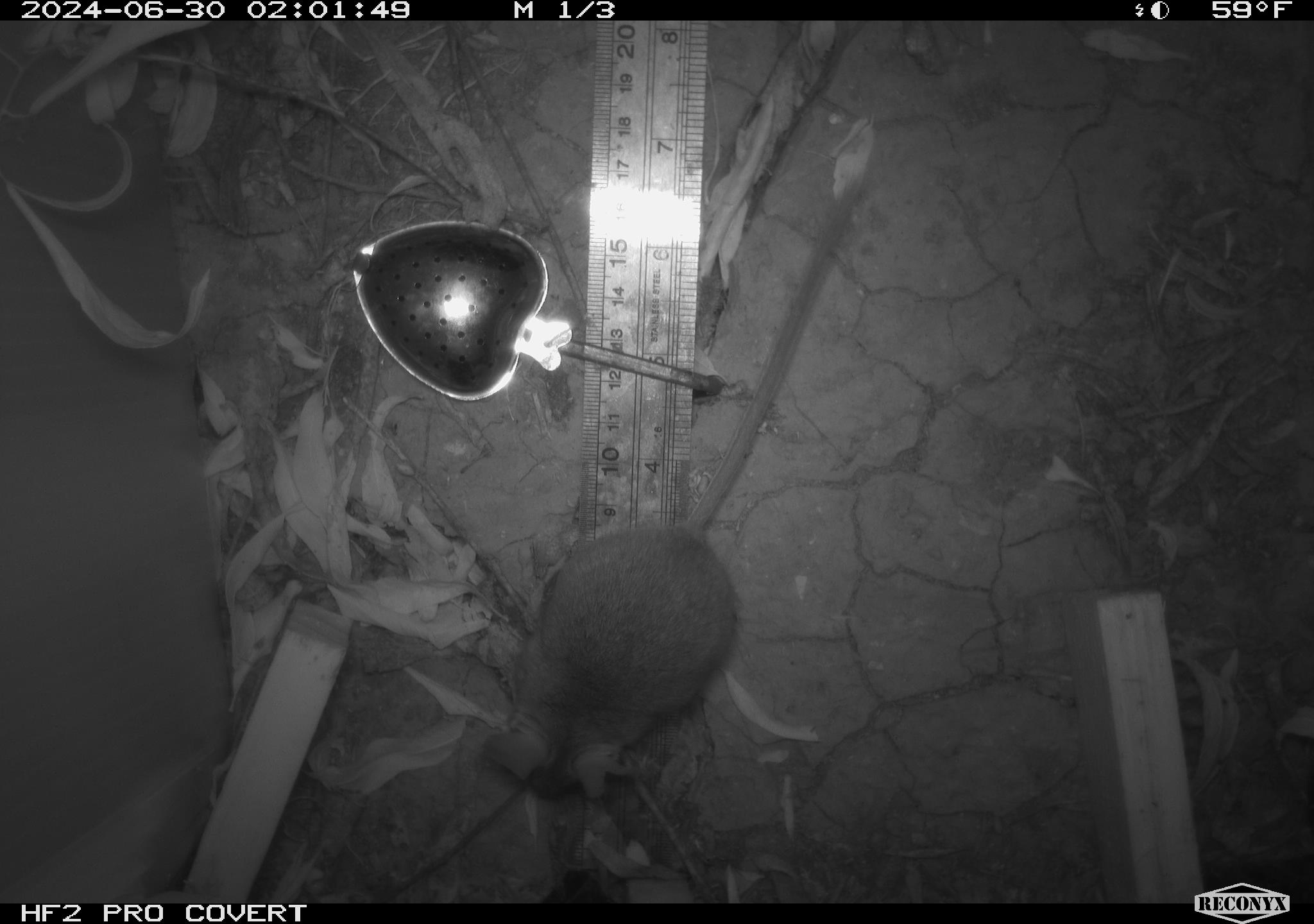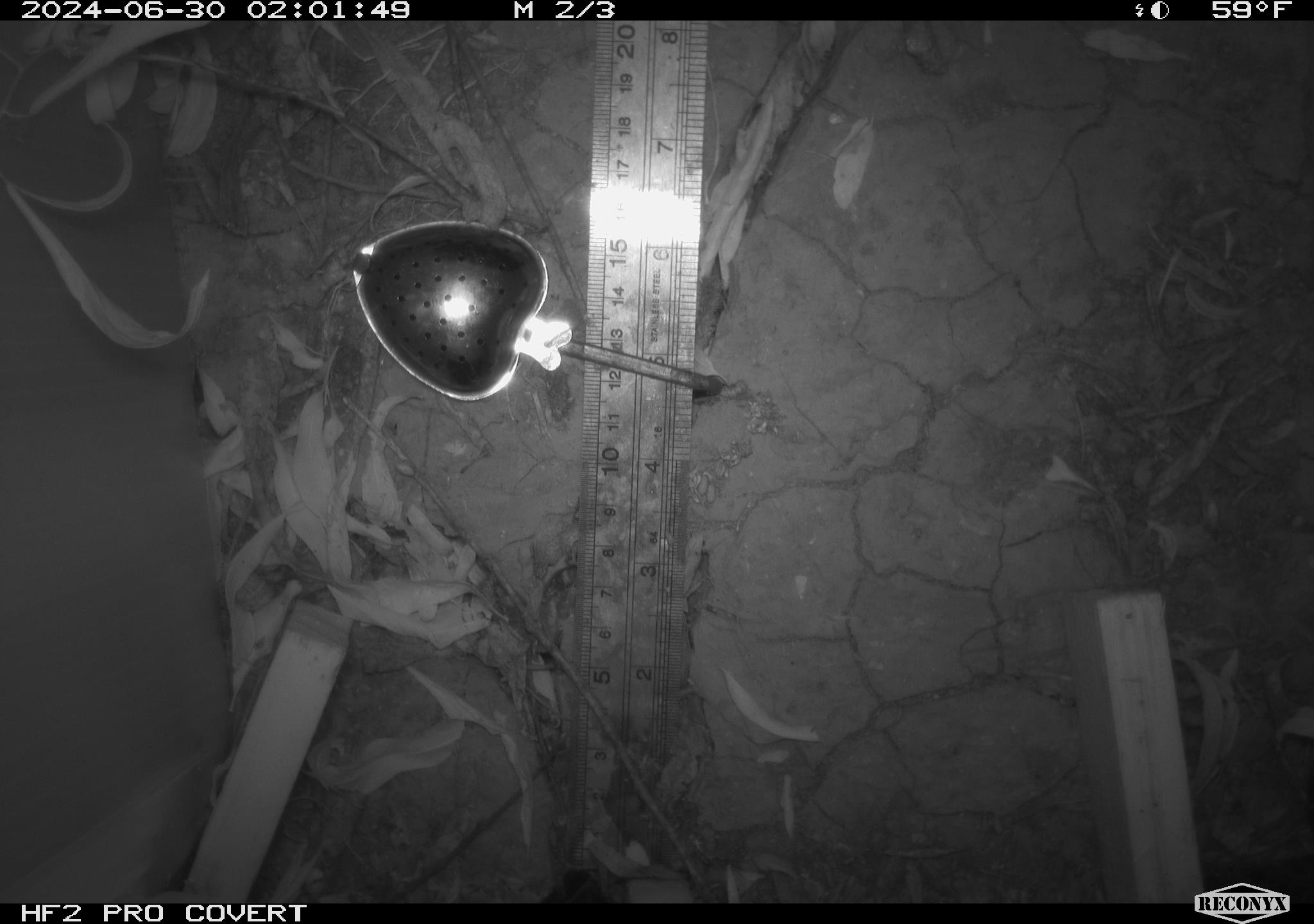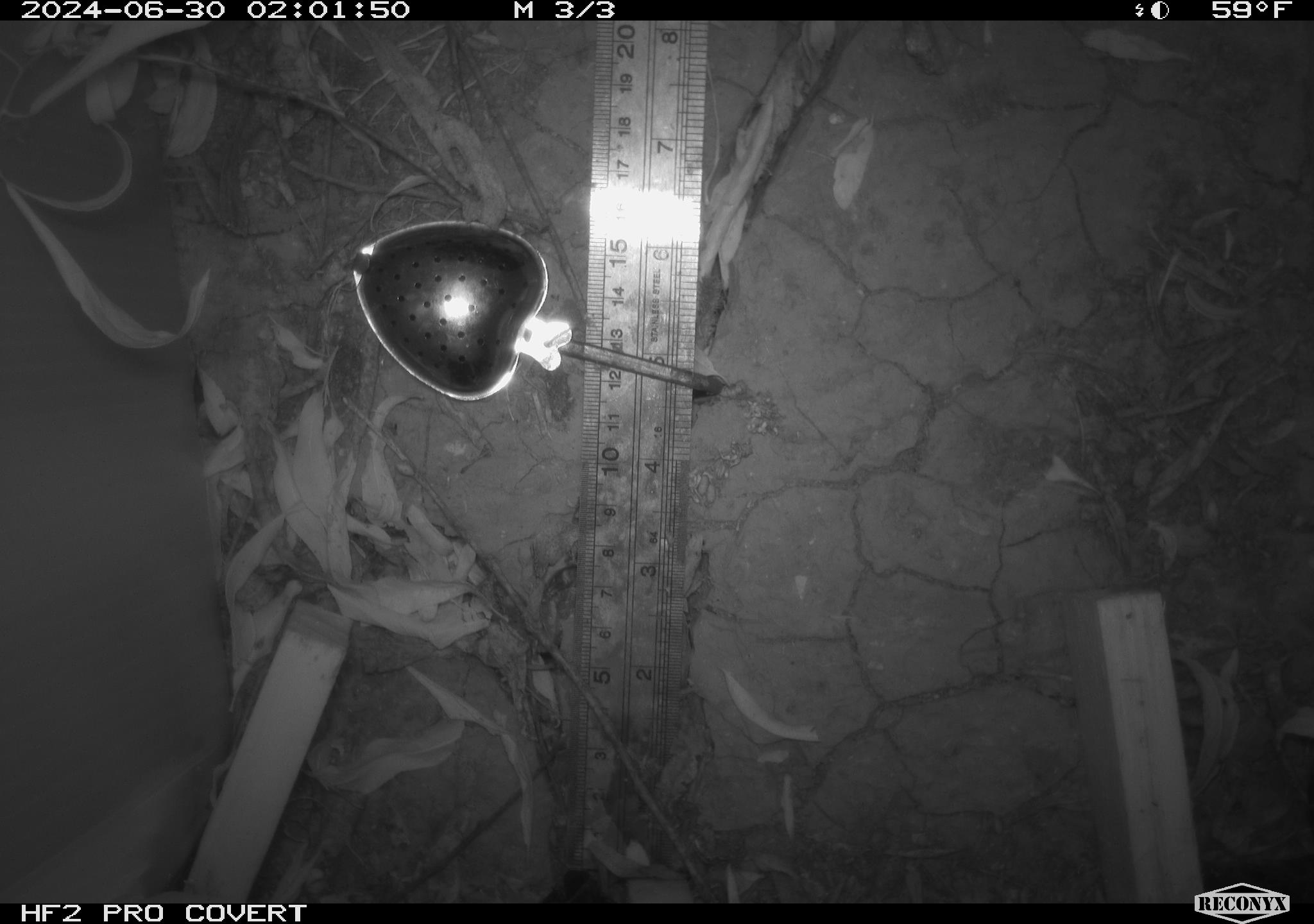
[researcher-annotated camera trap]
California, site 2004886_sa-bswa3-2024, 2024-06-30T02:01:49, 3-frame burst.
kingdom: Animalia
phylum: Chordata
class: Mammalia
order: Rodentia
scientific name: Rodentia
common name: mouse species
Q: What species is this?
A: Mouse species (Rodentia).